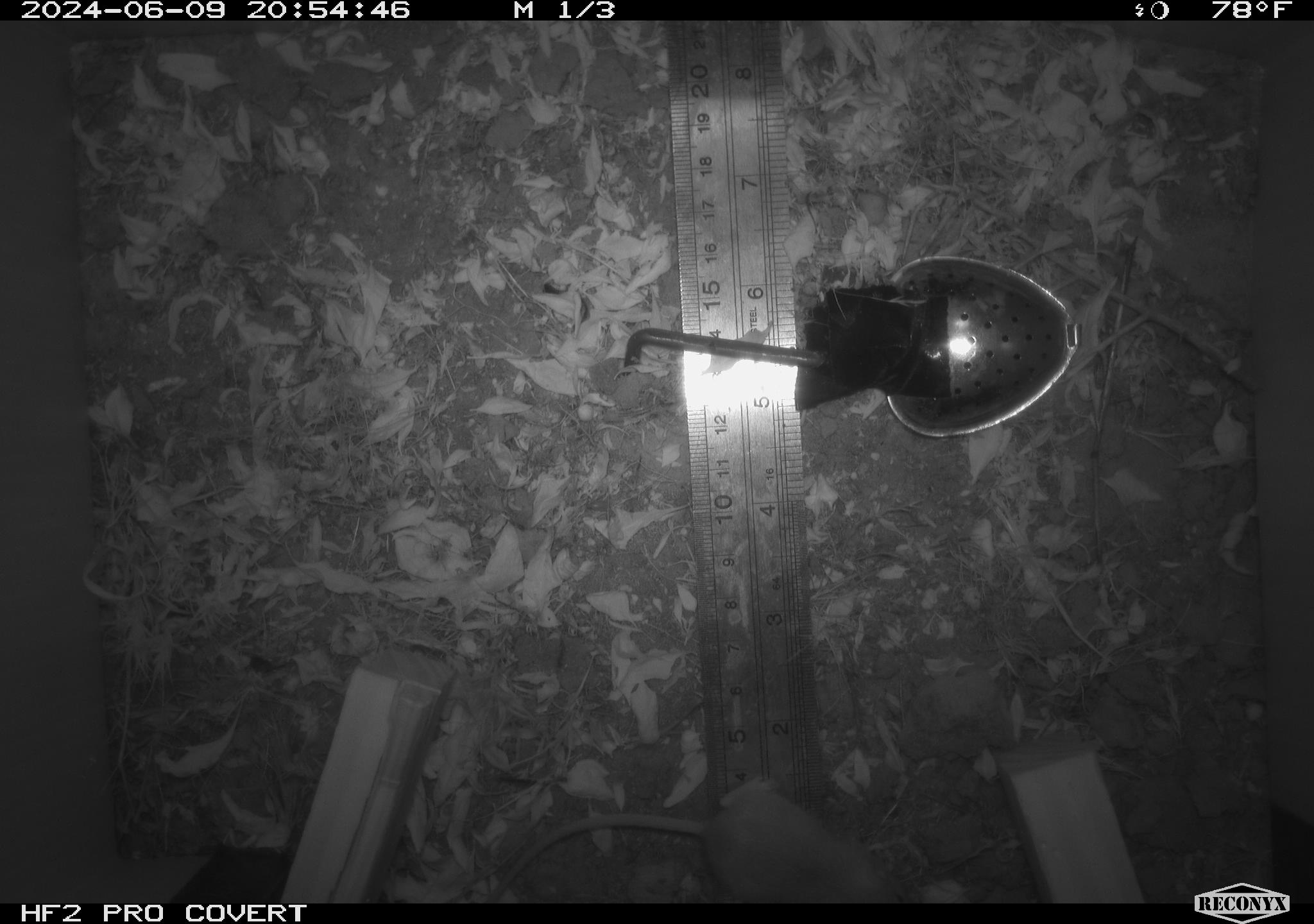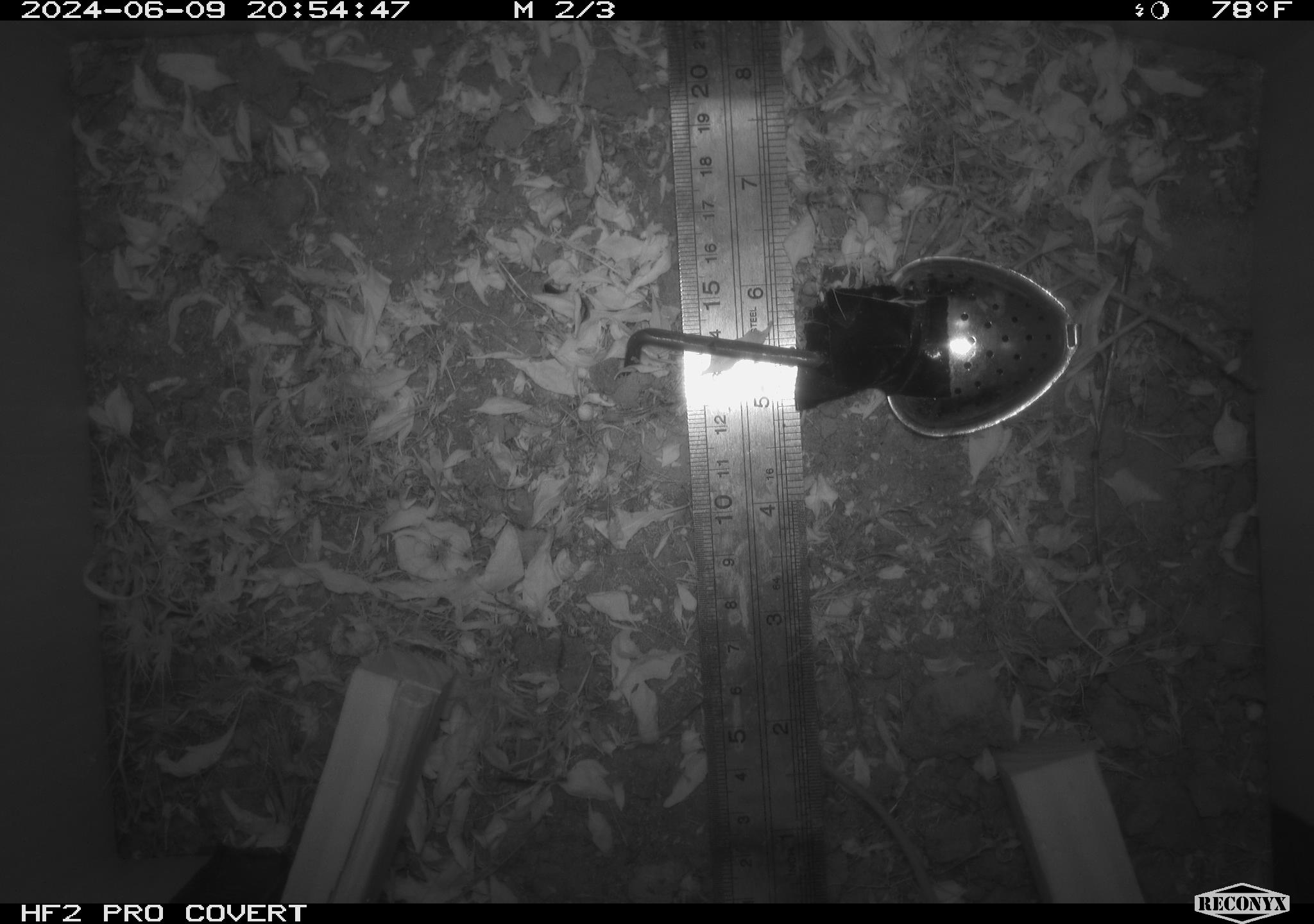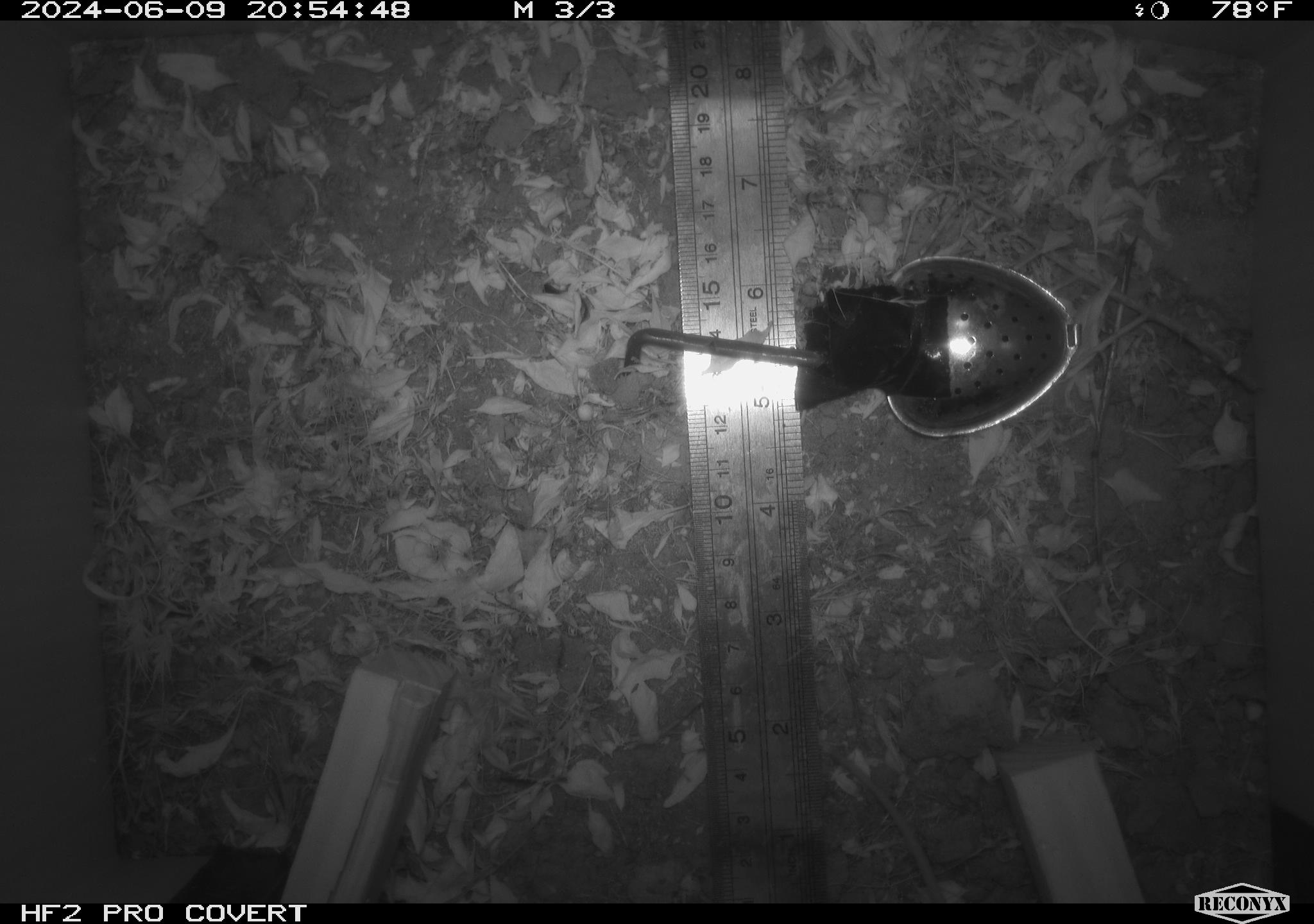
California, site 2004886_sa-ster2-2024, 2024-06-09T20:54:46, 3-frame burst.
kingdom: Animalia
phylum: Chordata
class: Mammalia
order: Rodentia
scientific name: Rodentia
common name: mouse species